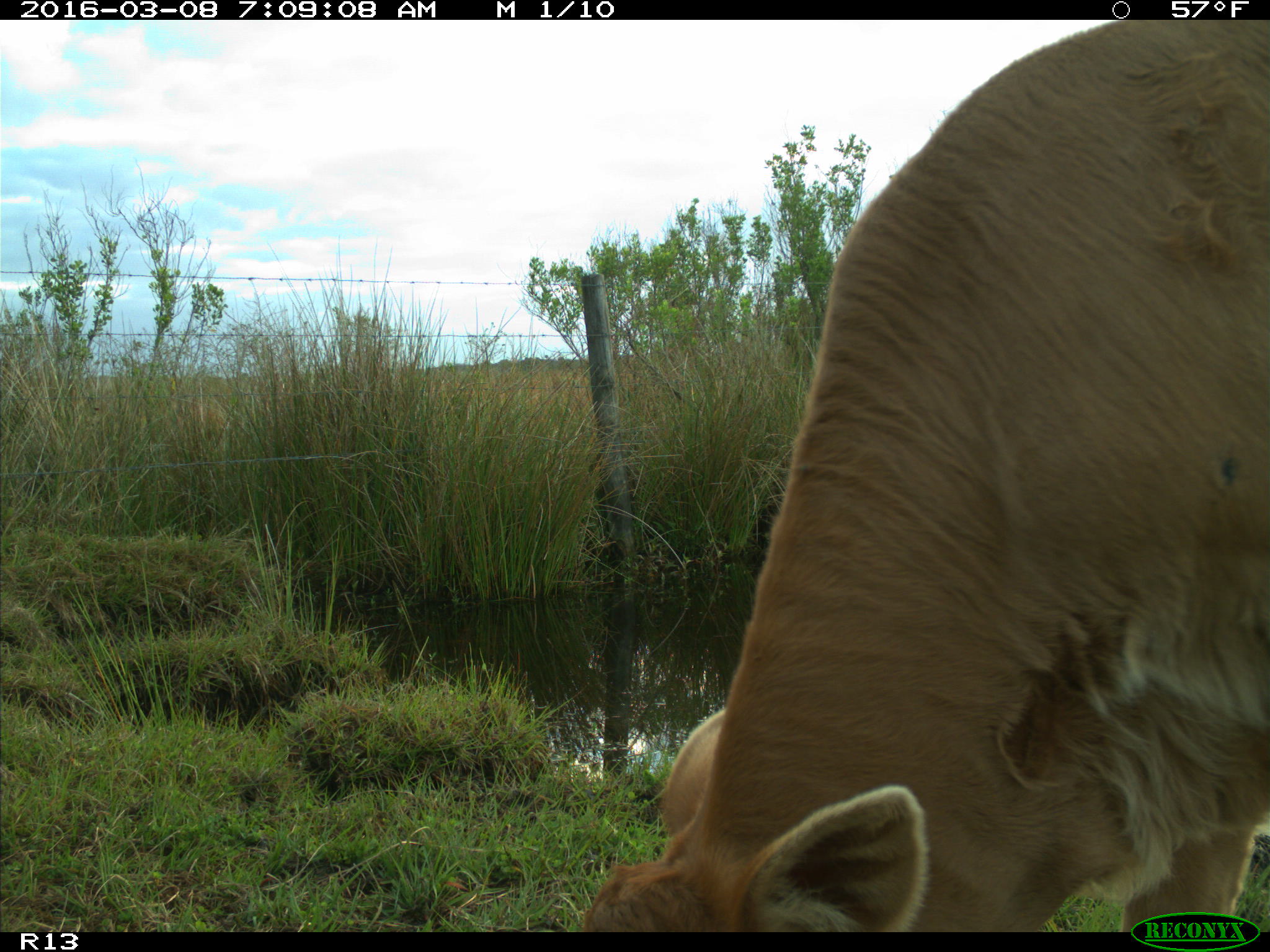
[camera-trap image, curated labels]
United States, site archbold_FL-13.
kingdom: Animalia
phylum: Chordata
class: Mammalia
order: Artiodactyla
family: Bovidae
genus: Bos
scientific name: Bos taurus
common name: domestic cow